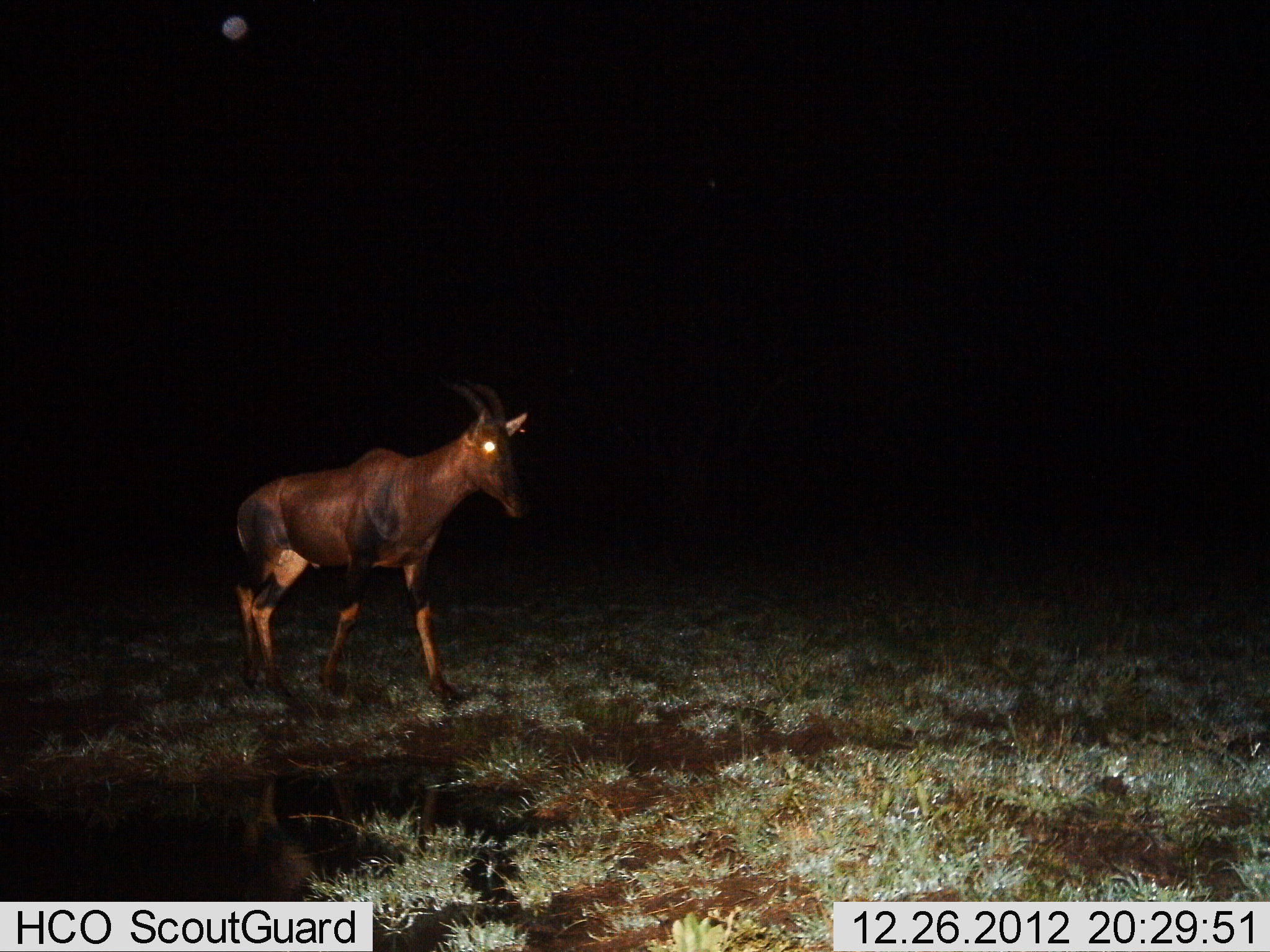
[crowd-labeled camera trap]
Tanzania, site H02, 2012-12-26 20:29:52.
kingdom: Animalia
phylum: Chordata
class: Mammalia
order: Artiodactyla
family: Bovidae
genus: Damaliscus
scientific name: Damaliscus lunatus jimela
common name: topi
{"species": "topi (Damaliscus lunatus jimela)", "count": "1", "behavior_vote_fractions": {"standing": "36%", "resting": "0%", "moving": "68%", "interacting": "0%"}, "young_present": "0%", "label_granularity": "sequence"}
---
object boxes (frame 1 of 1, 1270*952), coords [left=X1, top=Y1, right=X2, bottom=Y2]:
animal: [left=232, top=384, right=529, bottom=706]